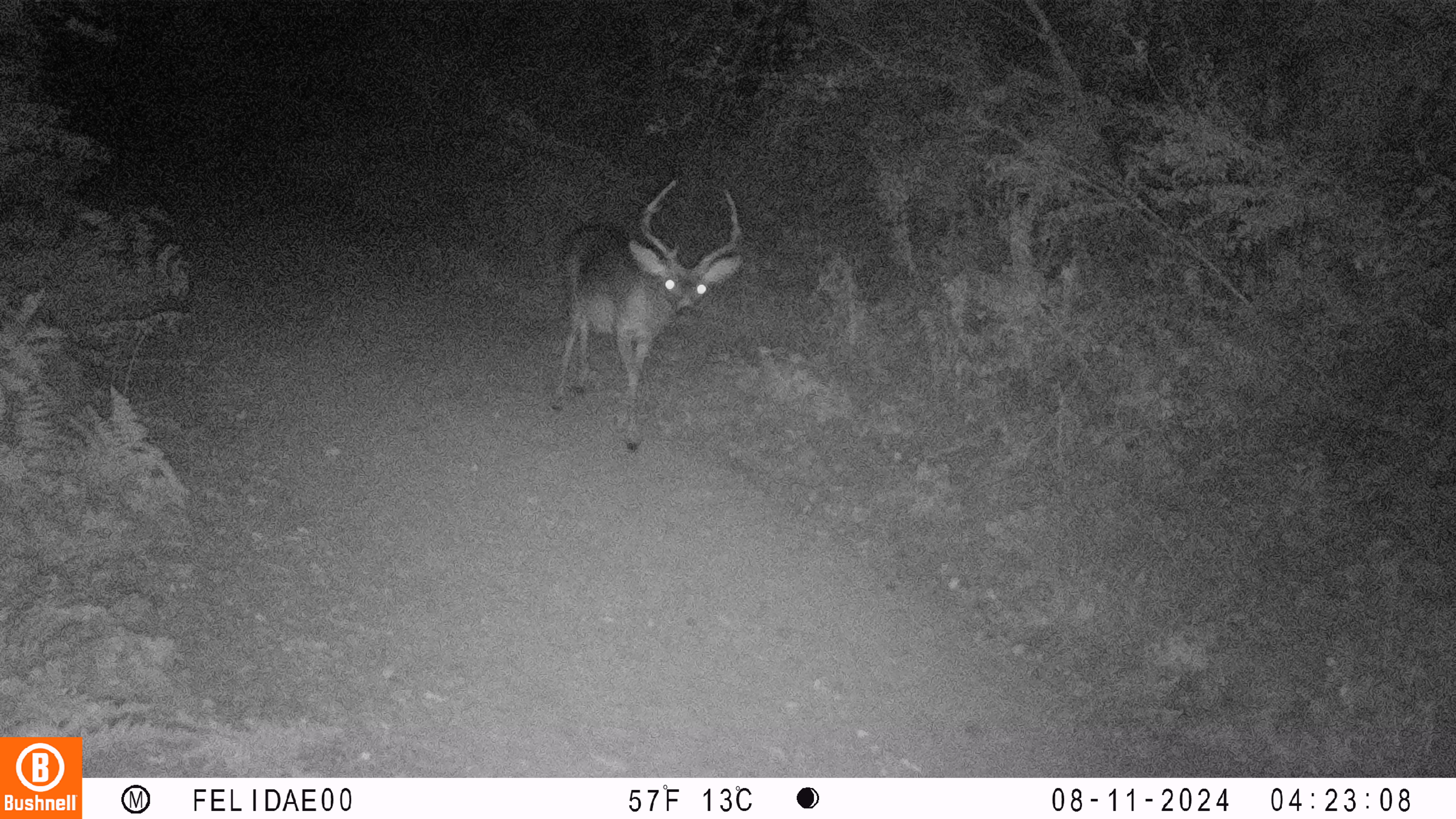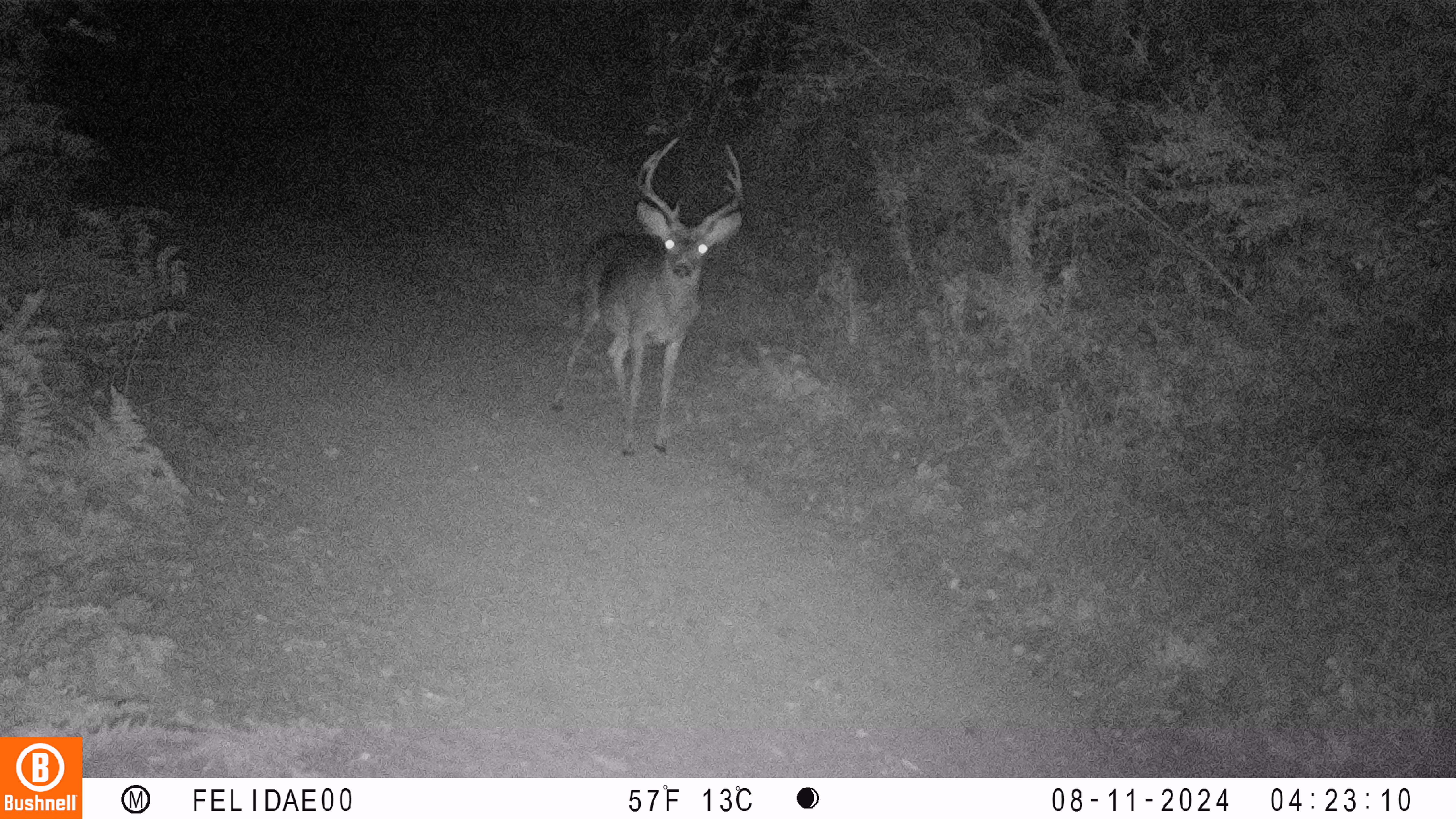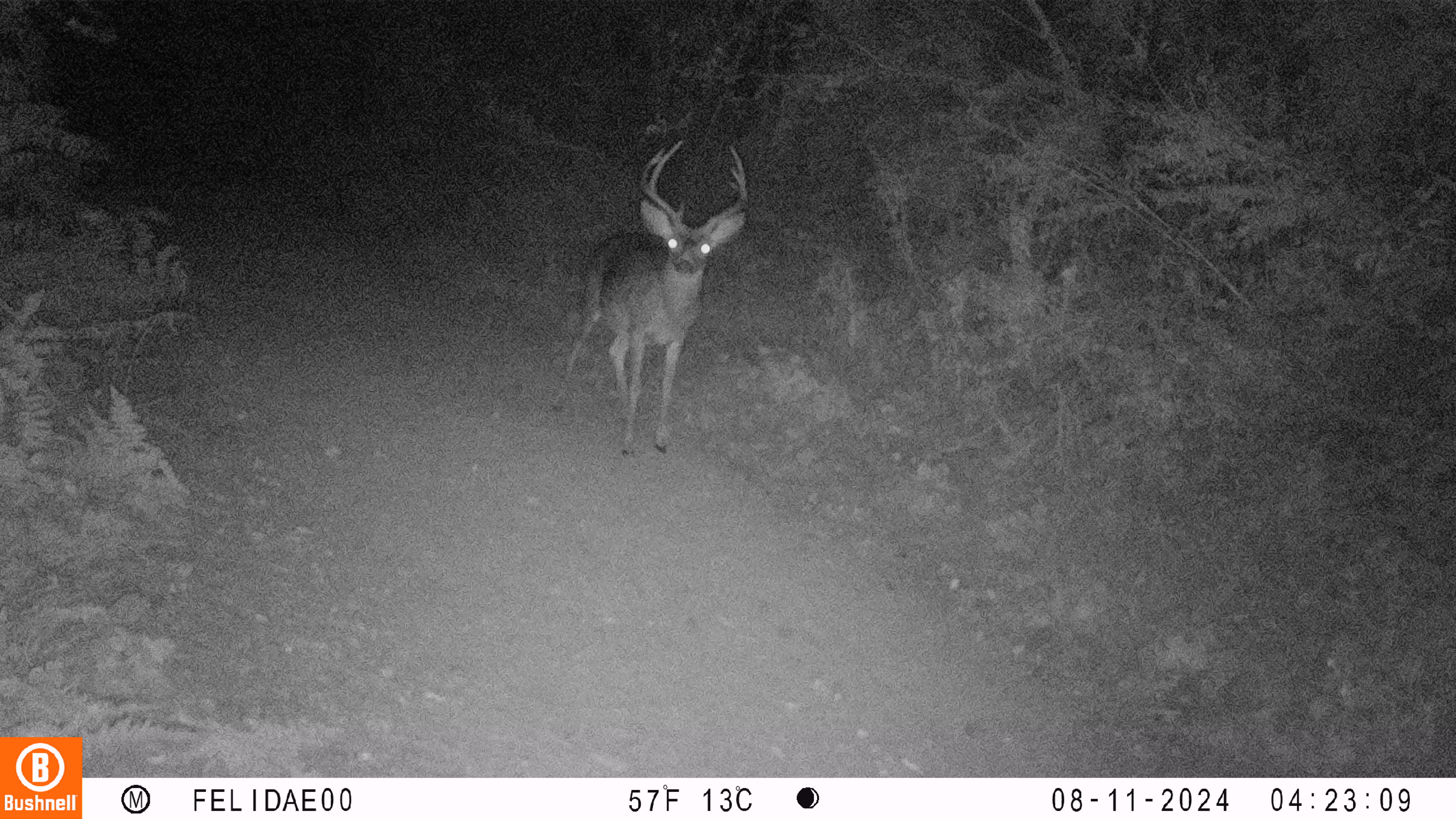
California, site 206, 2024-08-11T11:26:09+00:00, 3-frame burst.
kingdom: Animalia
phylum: Chordata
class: Mammalia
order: Artiodactyla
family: Cervidae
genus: Odocoileus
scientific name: Odocoileus hemionus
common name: mule deer